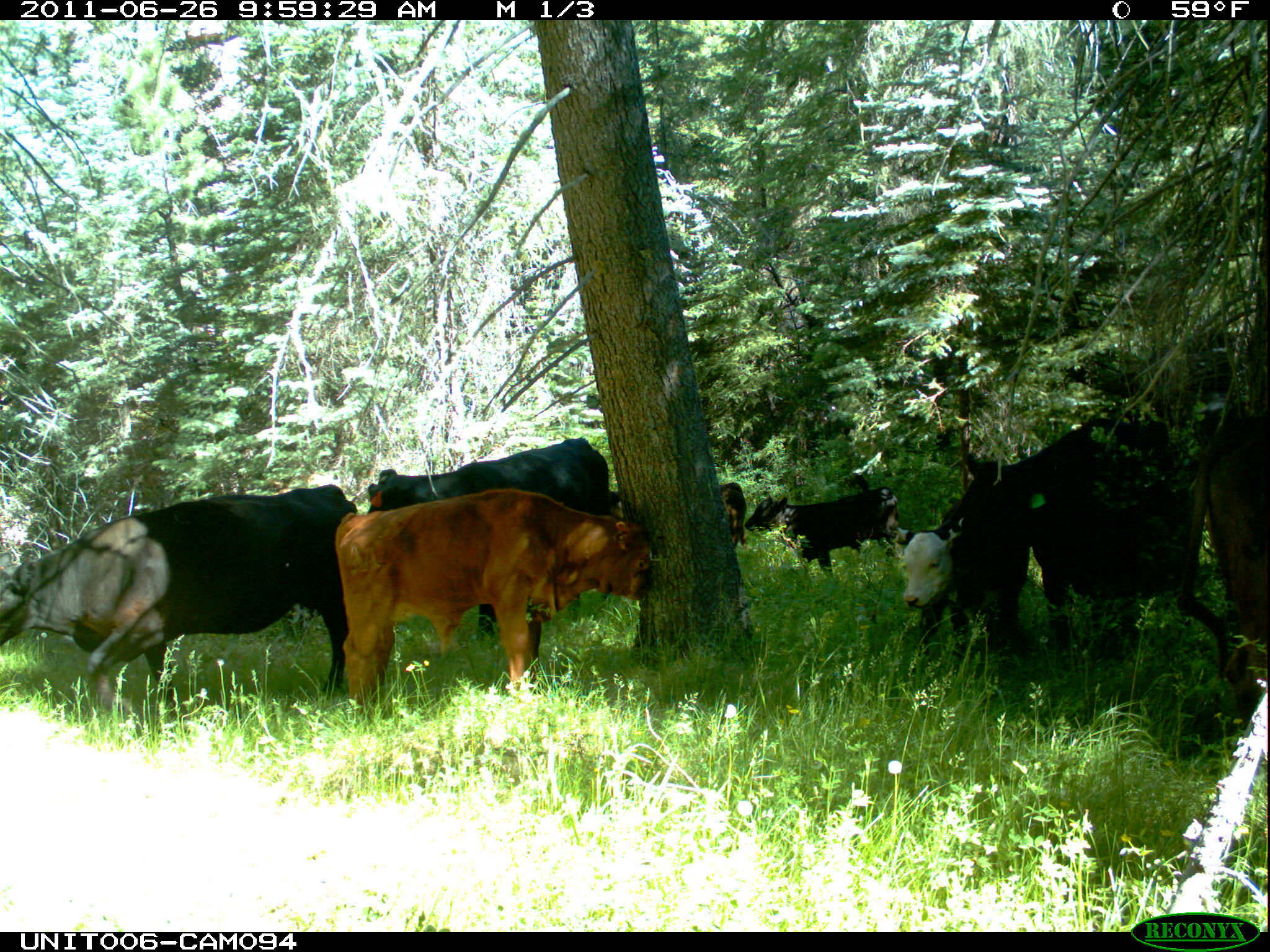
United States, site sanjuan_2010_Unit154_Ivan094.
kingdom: Animalia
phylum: Chordata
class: Mammalia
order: Artiodactyla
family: Bovidae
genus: Bos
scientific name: Bos taurus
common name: domestic cow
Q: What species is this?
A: Bos taurus (domestic cow).